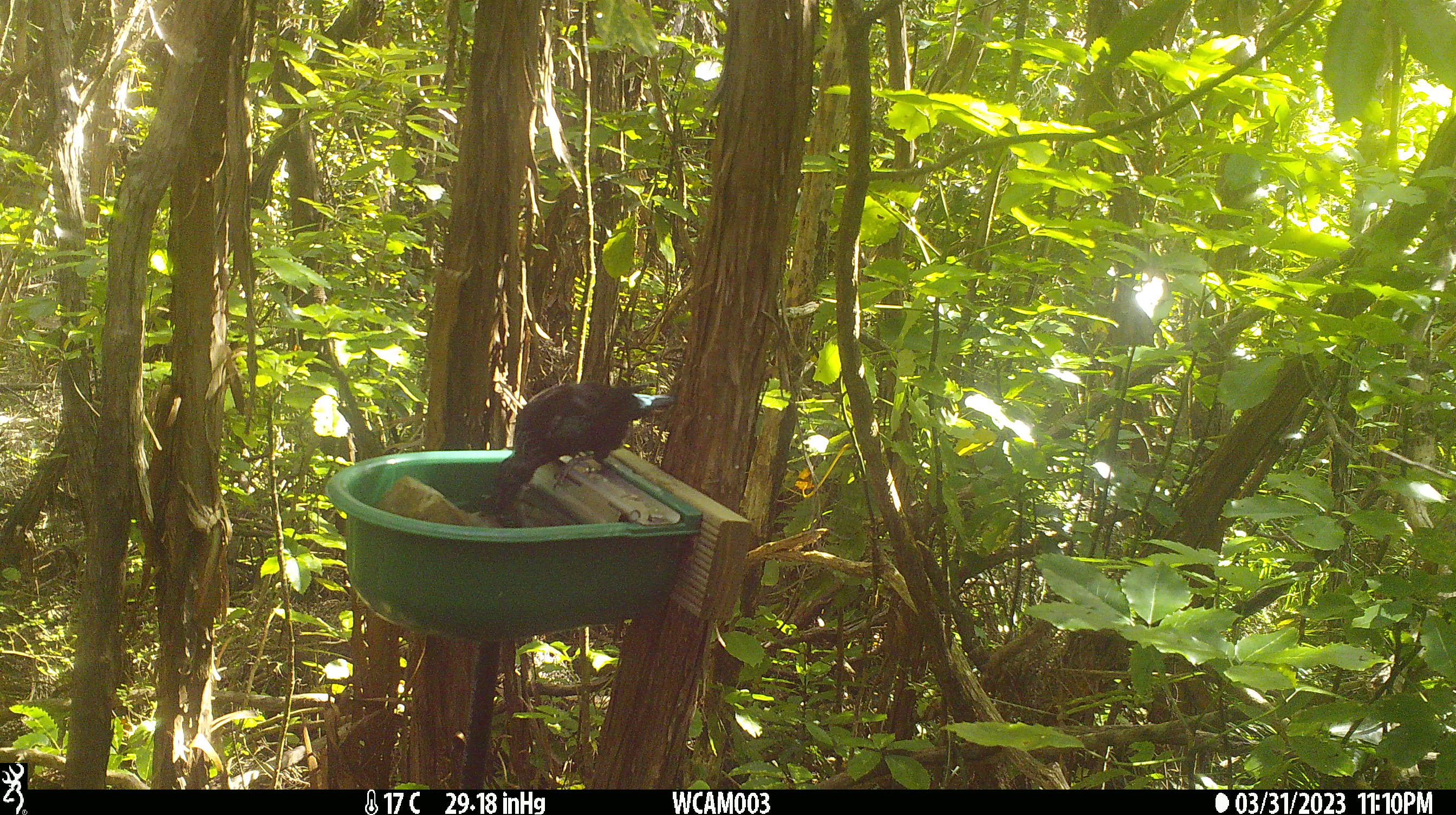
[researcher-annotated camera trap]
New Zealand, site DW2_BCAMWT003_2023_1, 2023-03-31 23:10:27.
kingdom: Animalia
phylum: Chordata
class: Aves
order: Passeriformes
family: Meliphagidae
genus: Prosthemadera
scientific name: Prosthemadera novaeseelandiae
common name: tui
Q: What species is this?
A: Tui (Prosthemadera novaeseelandiae).